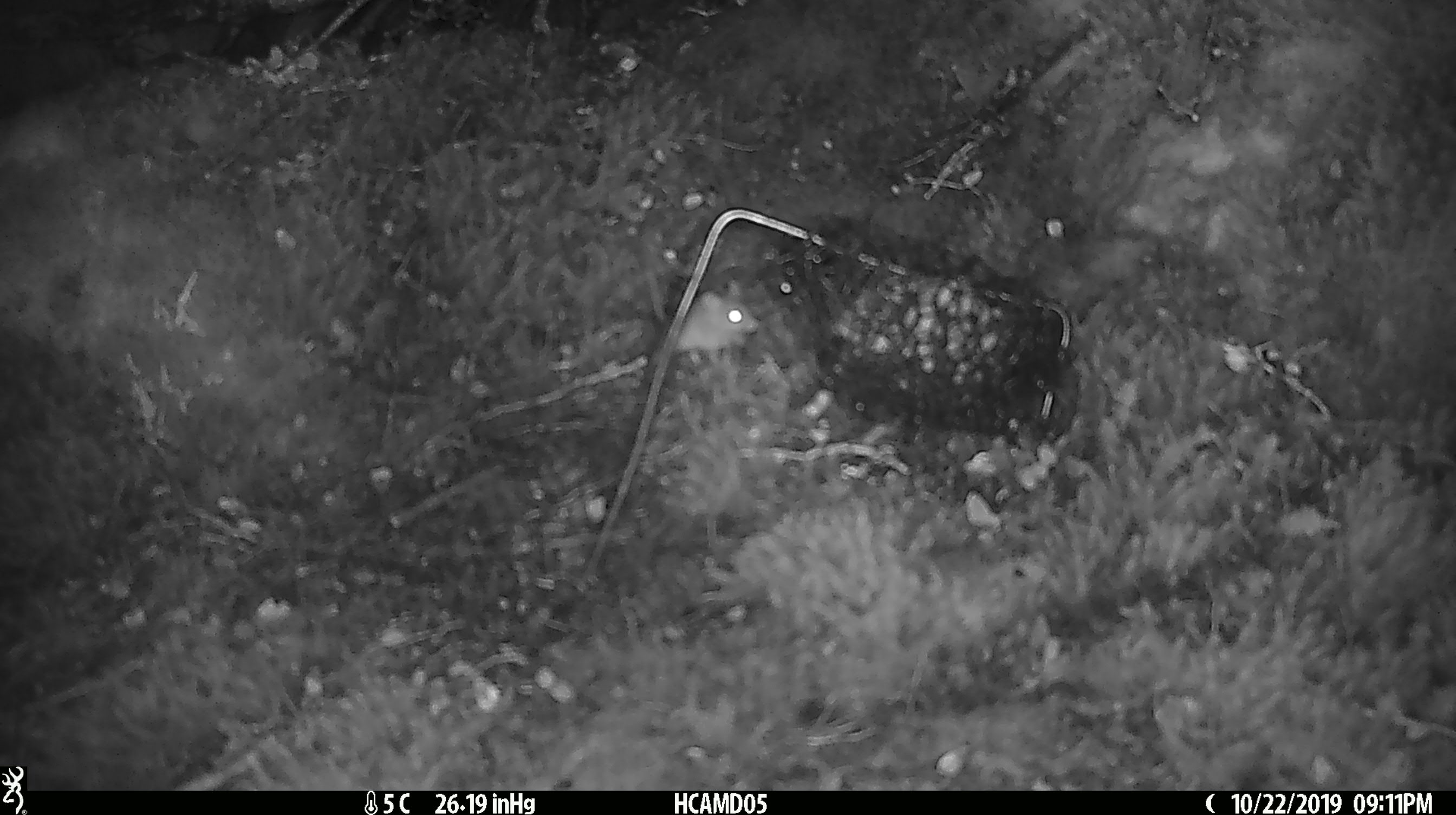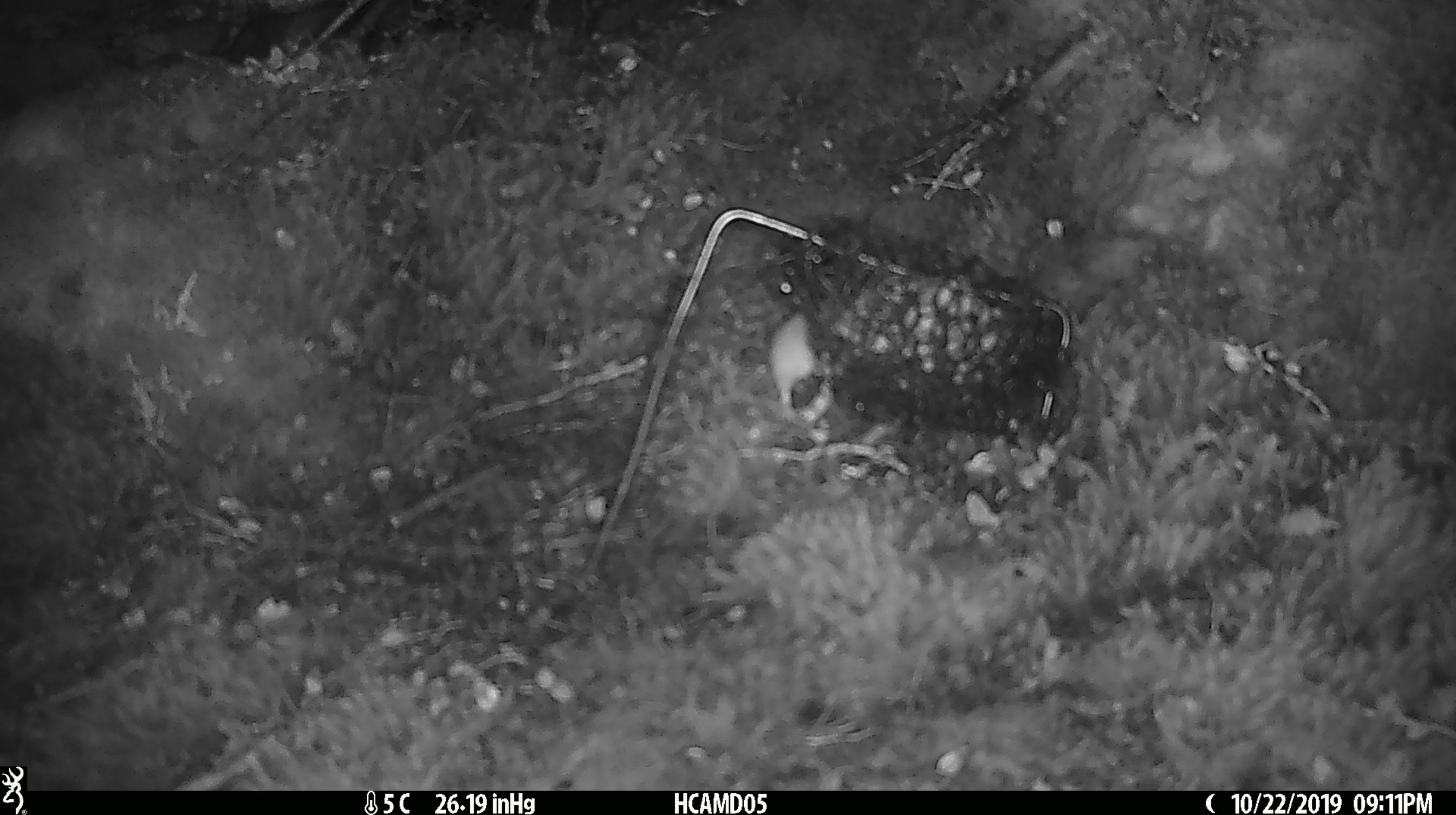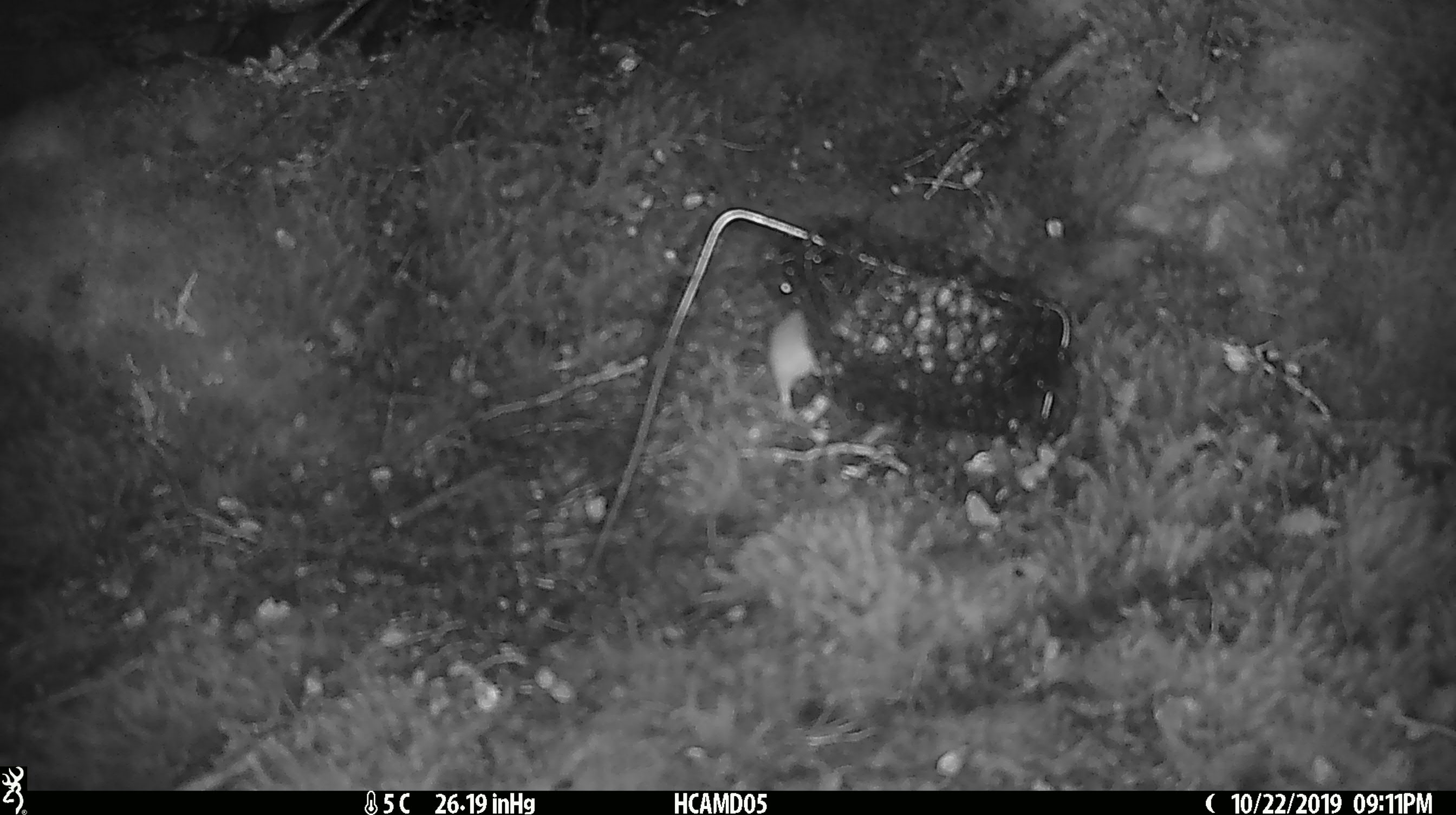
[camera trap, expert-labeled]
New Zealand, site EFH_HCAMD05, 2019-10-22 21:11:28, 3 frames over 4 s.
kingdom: Animalia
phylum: Chordata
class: Mammalia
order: Rodentia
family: Muridae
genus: Mus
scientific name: Mus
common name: mouse